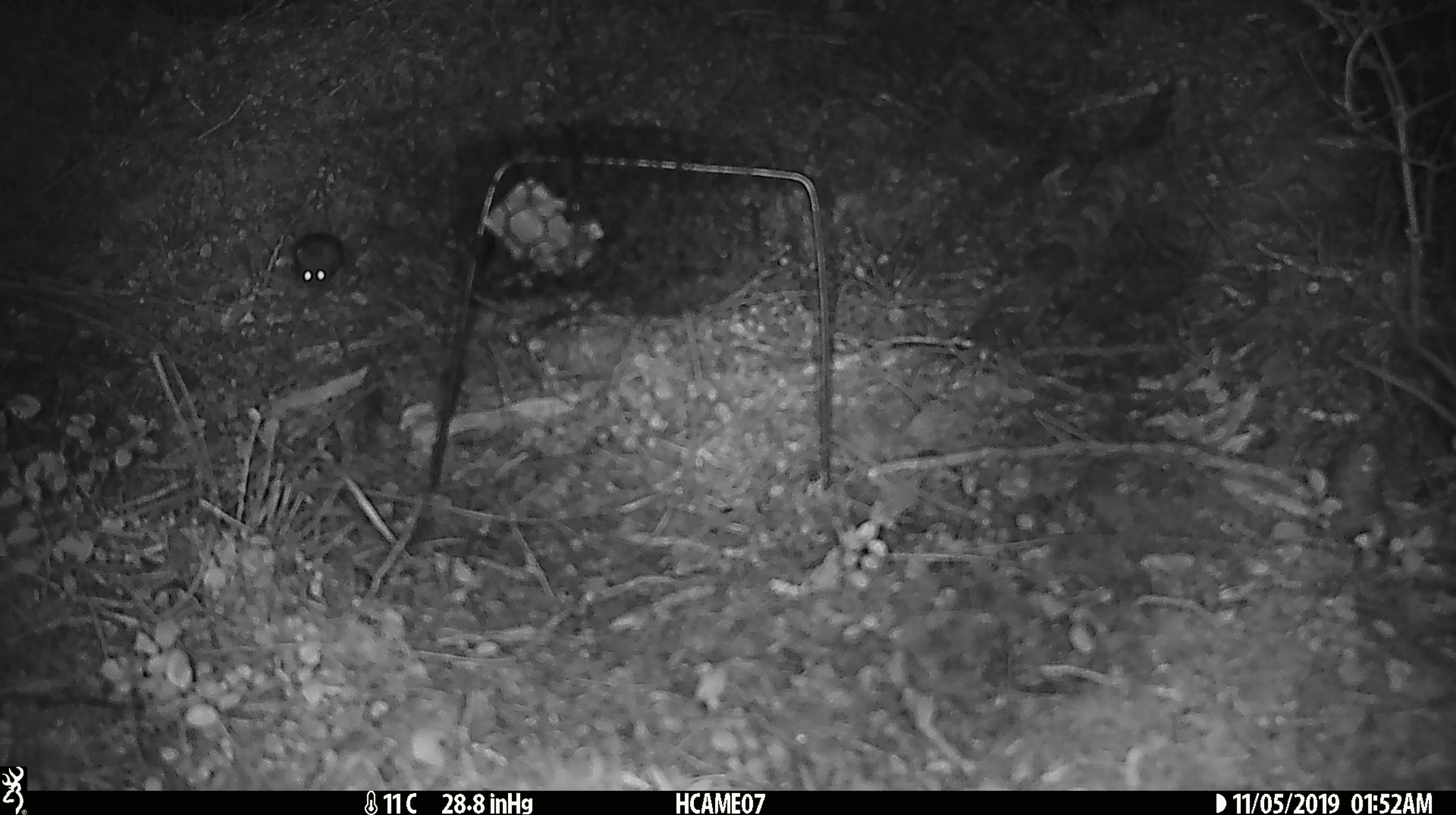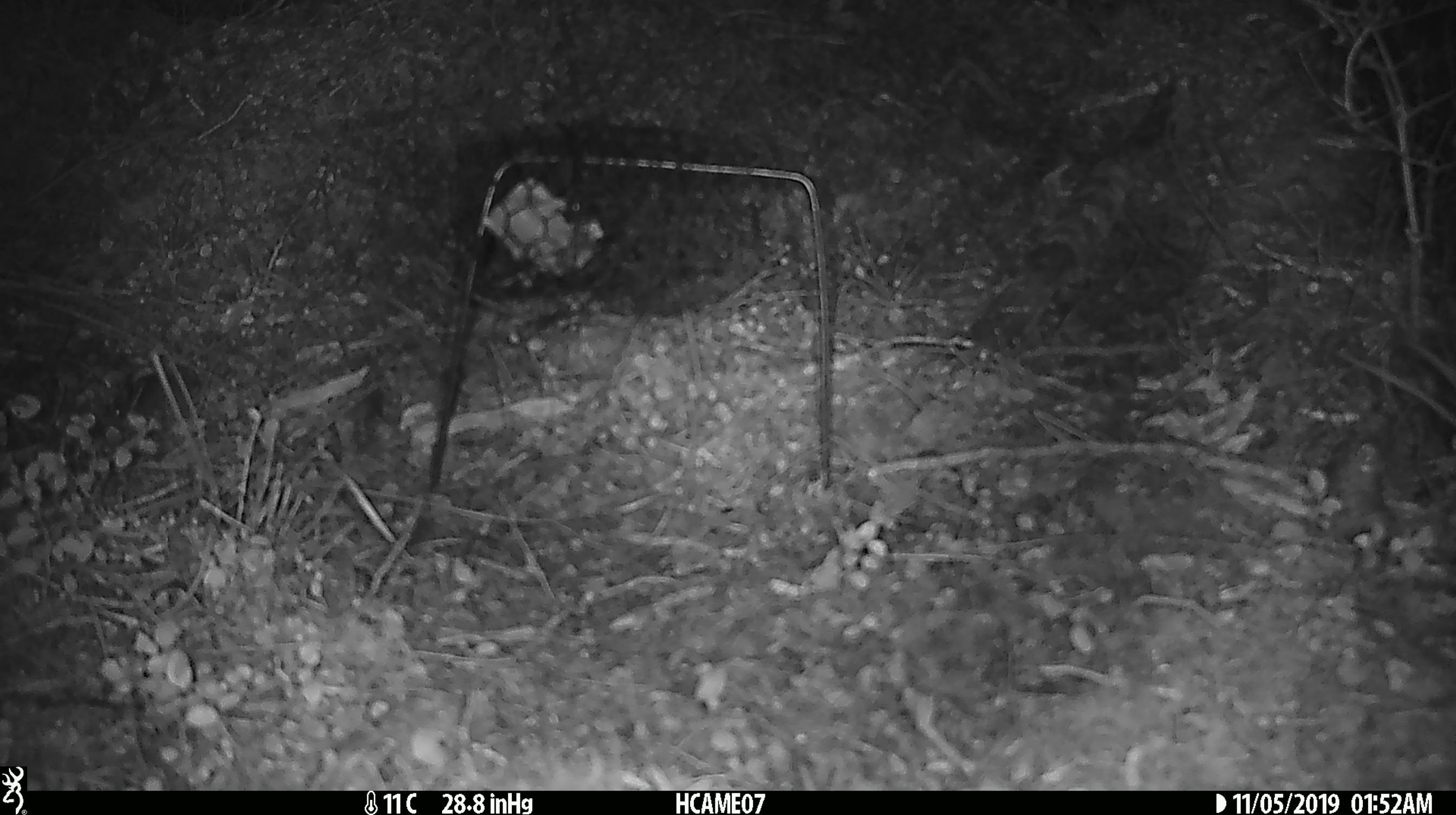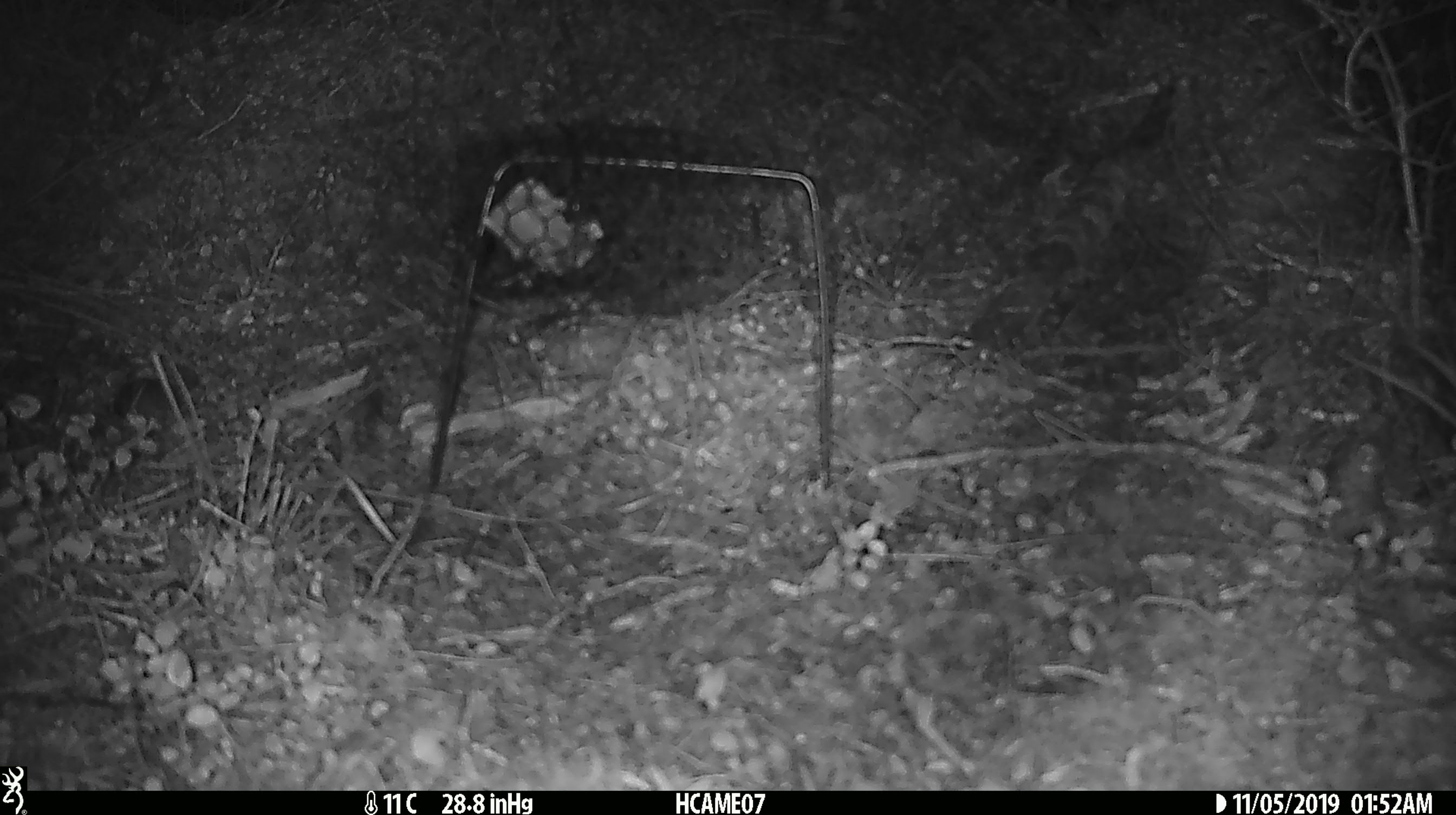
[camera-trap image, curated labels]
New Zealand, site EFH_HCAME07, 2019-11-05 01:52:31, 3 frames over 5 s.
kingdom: Animalia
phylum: Chordata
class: Mammalia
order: Rodentia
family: Muridae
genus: Mus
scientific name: Mus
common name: mouse